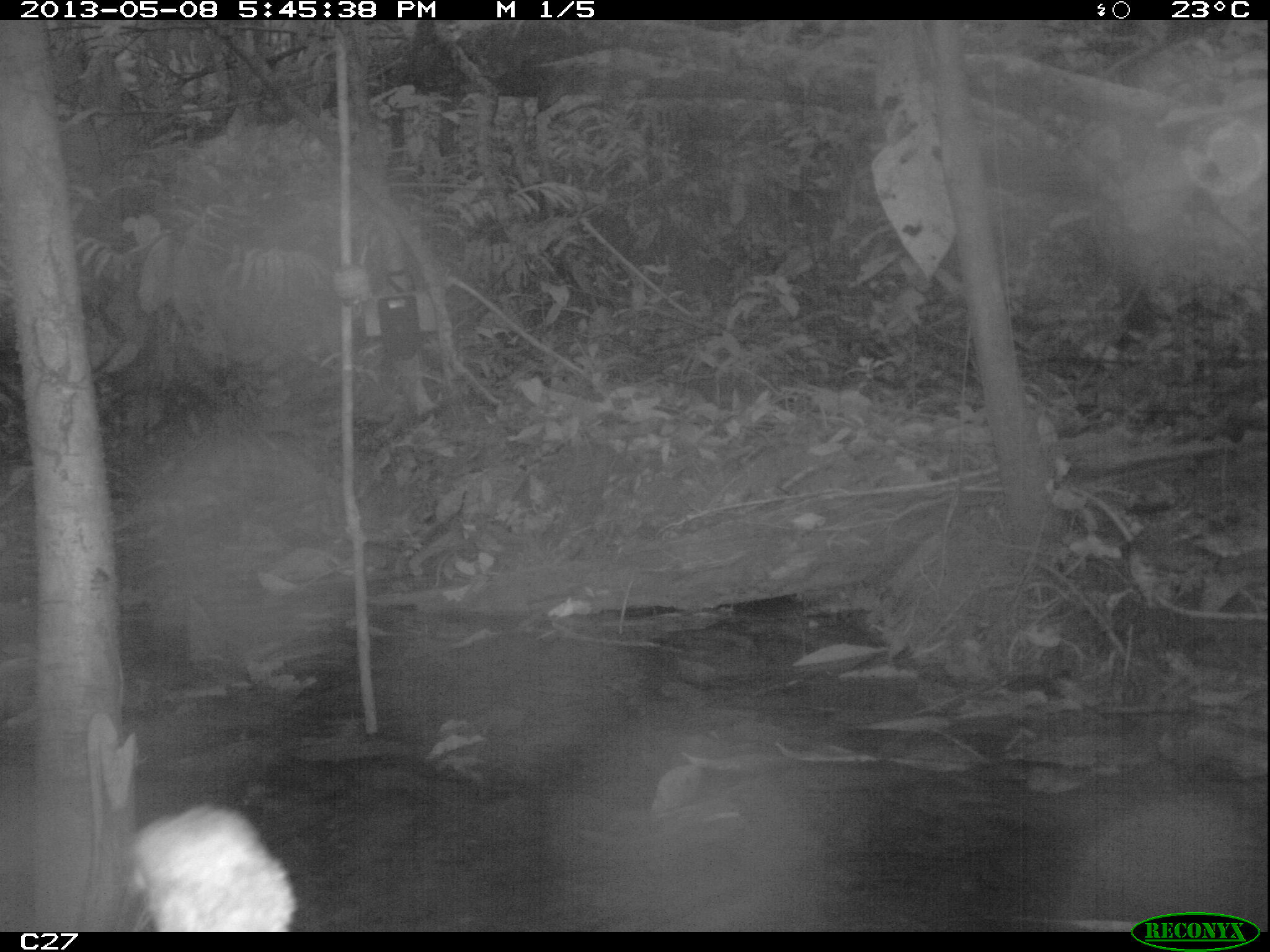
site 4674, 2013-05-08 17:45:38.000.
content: unidentified animal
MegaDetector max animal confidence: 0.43